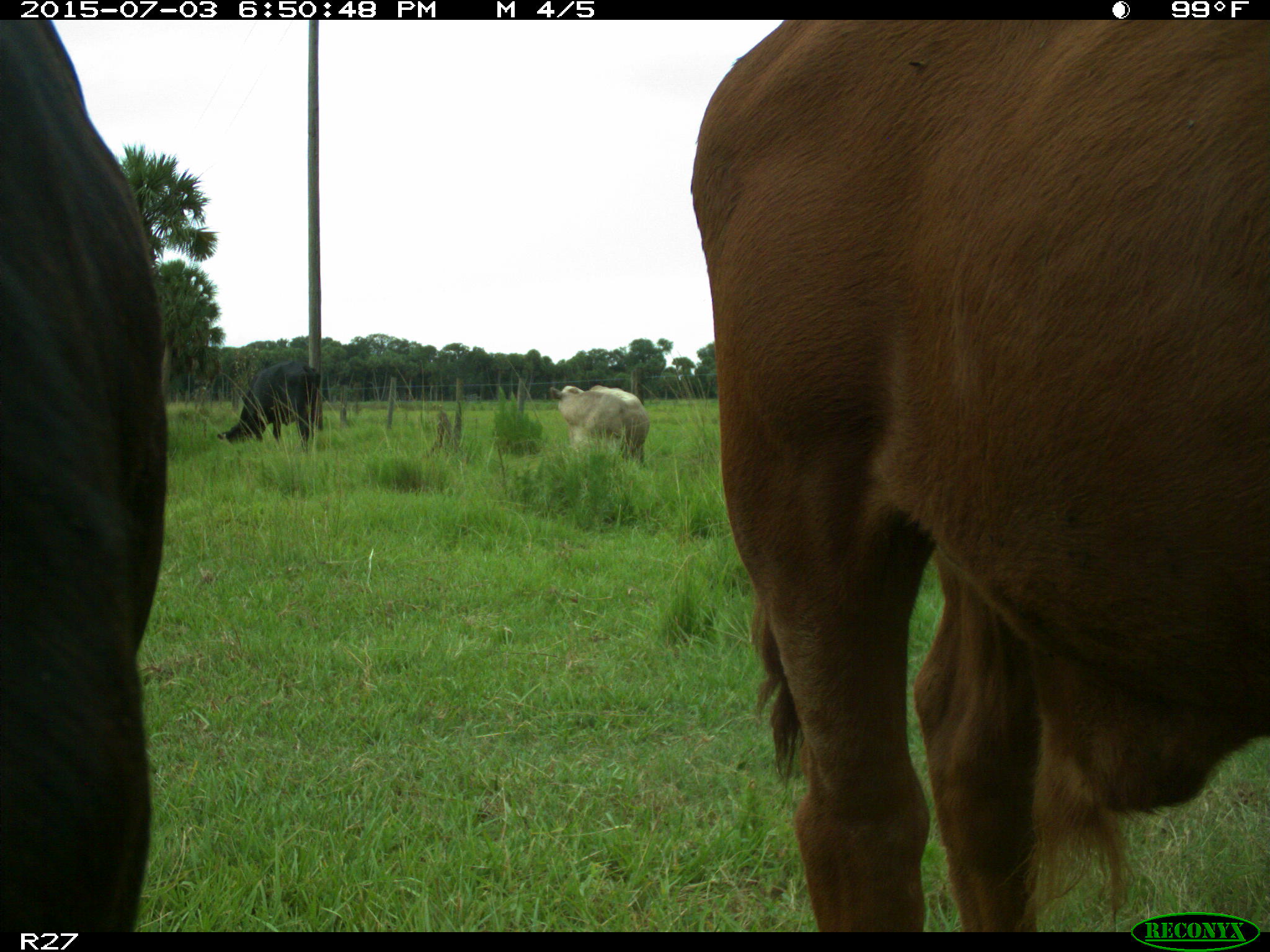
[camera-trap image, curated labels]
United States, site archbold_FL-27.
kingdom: Animalia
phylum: Chordata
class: Mammalia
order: Artiodactyla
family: Bovidae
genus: Bos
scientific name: Bos taurus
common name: domestic cow